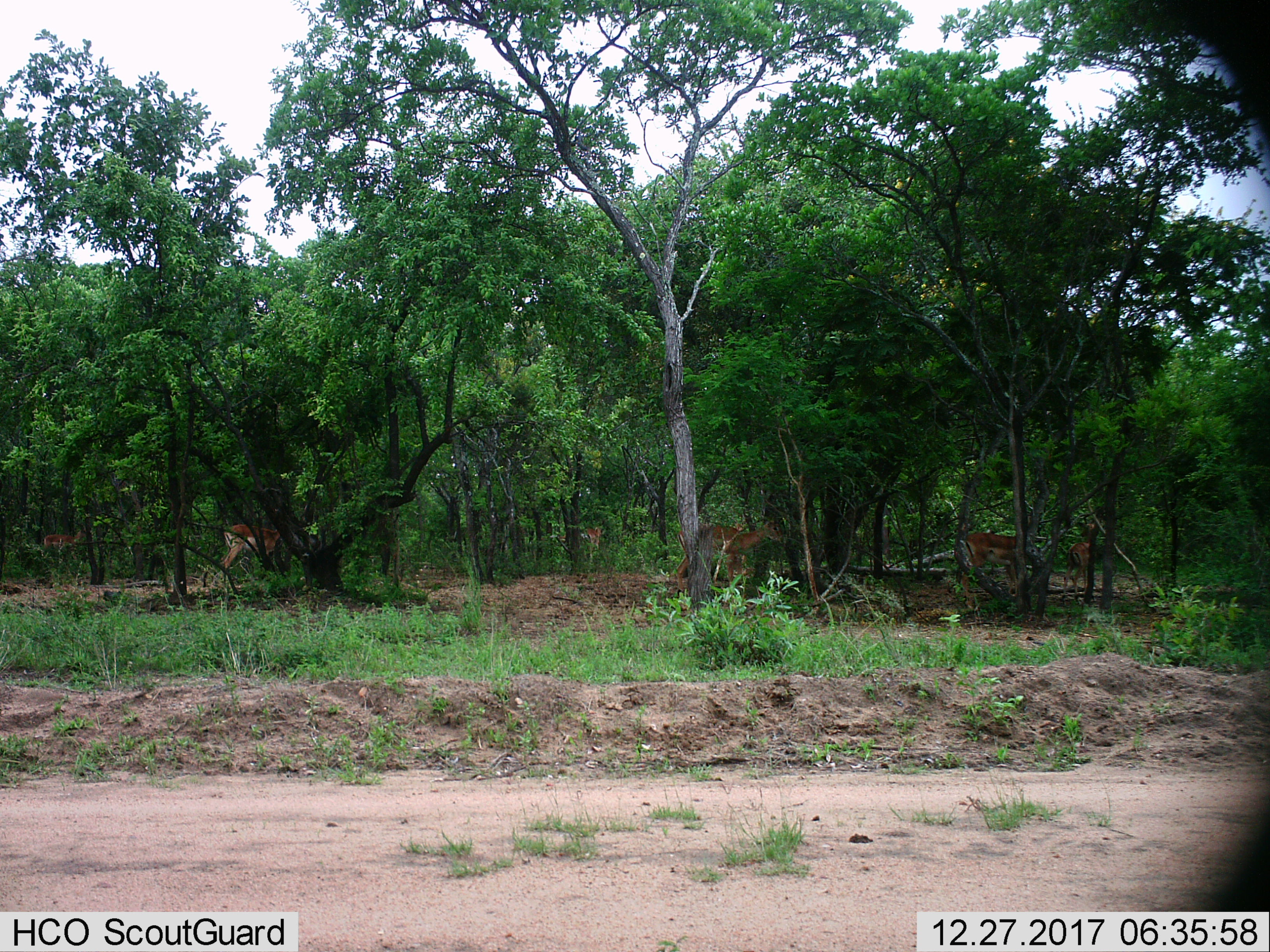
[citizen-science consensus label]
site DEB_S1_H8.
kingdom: Animalia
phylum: Chordata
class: Mammalia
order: Artiodactyla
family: Bovidae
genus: Aepyceros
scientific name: Aepyceros melampus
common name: impala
Impala (Aepyceros melampus), count 6. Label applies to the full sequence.